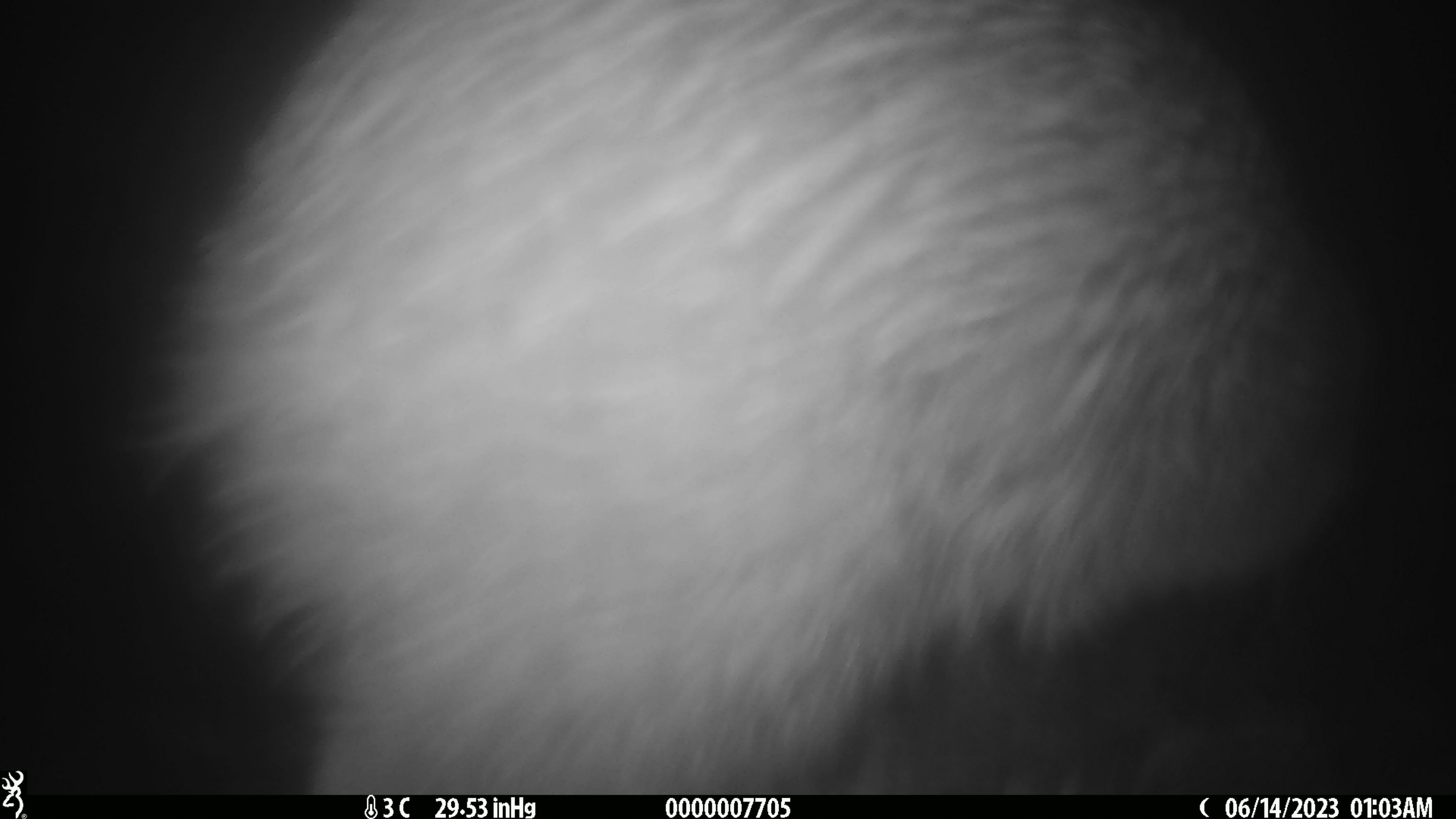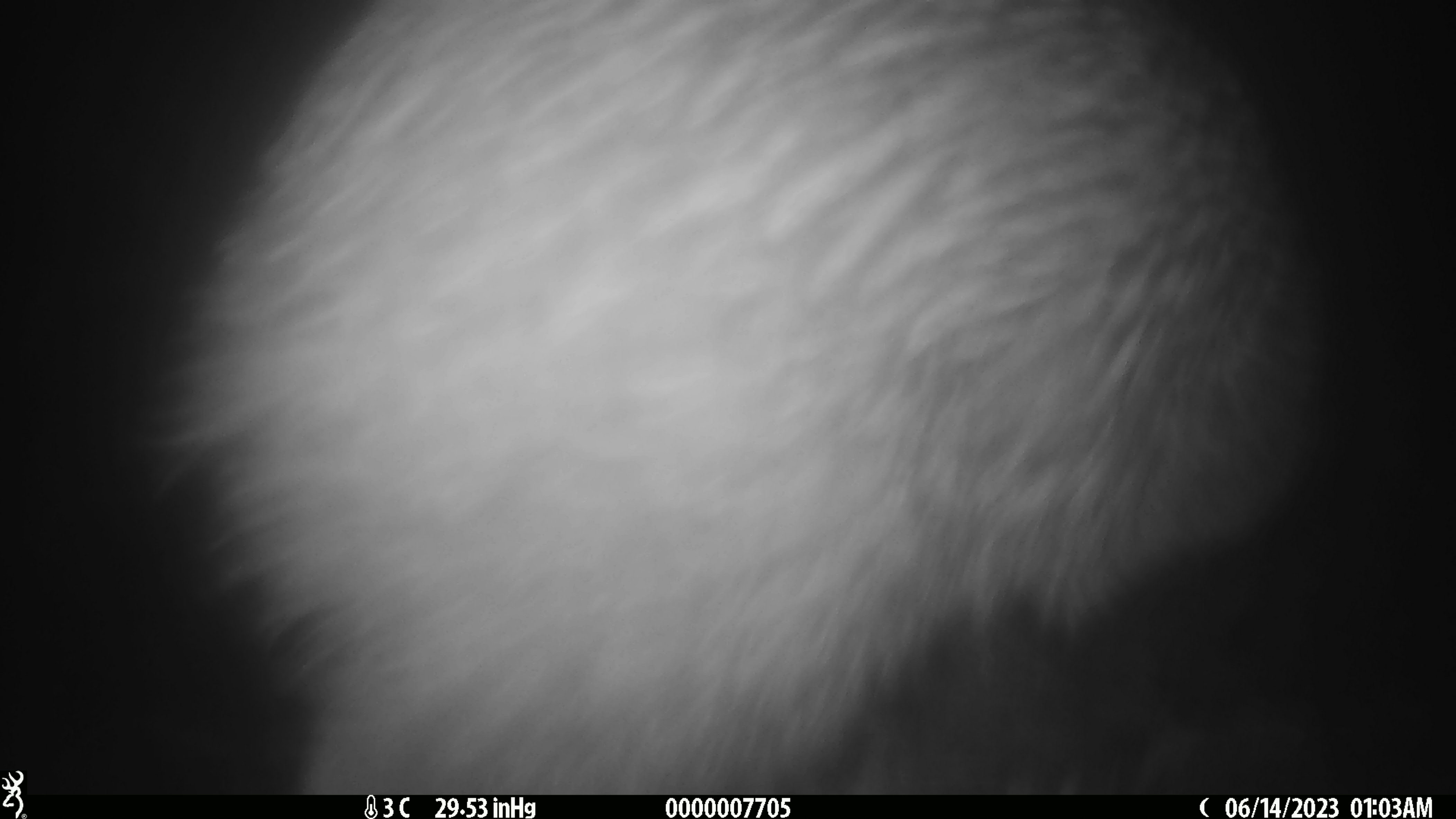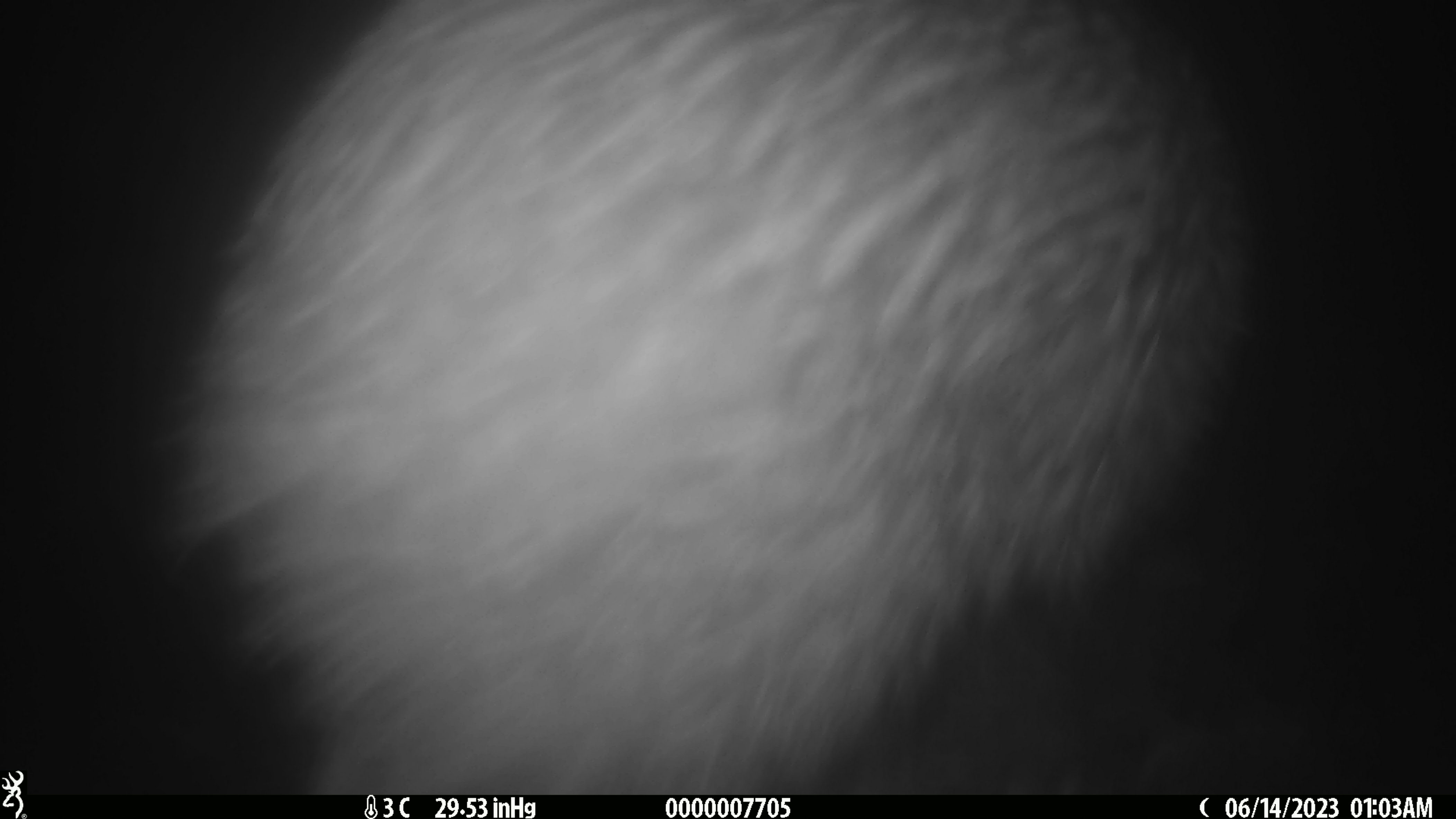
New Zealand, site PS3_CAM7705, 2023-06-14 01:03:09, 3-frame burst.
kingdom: Animalia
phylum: Chordata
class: Aves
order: Apterygiformes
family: Apterygidae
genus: Apteryx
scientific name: Apteryx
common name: kiwi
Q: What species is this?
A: Kiwi (Apteryx).